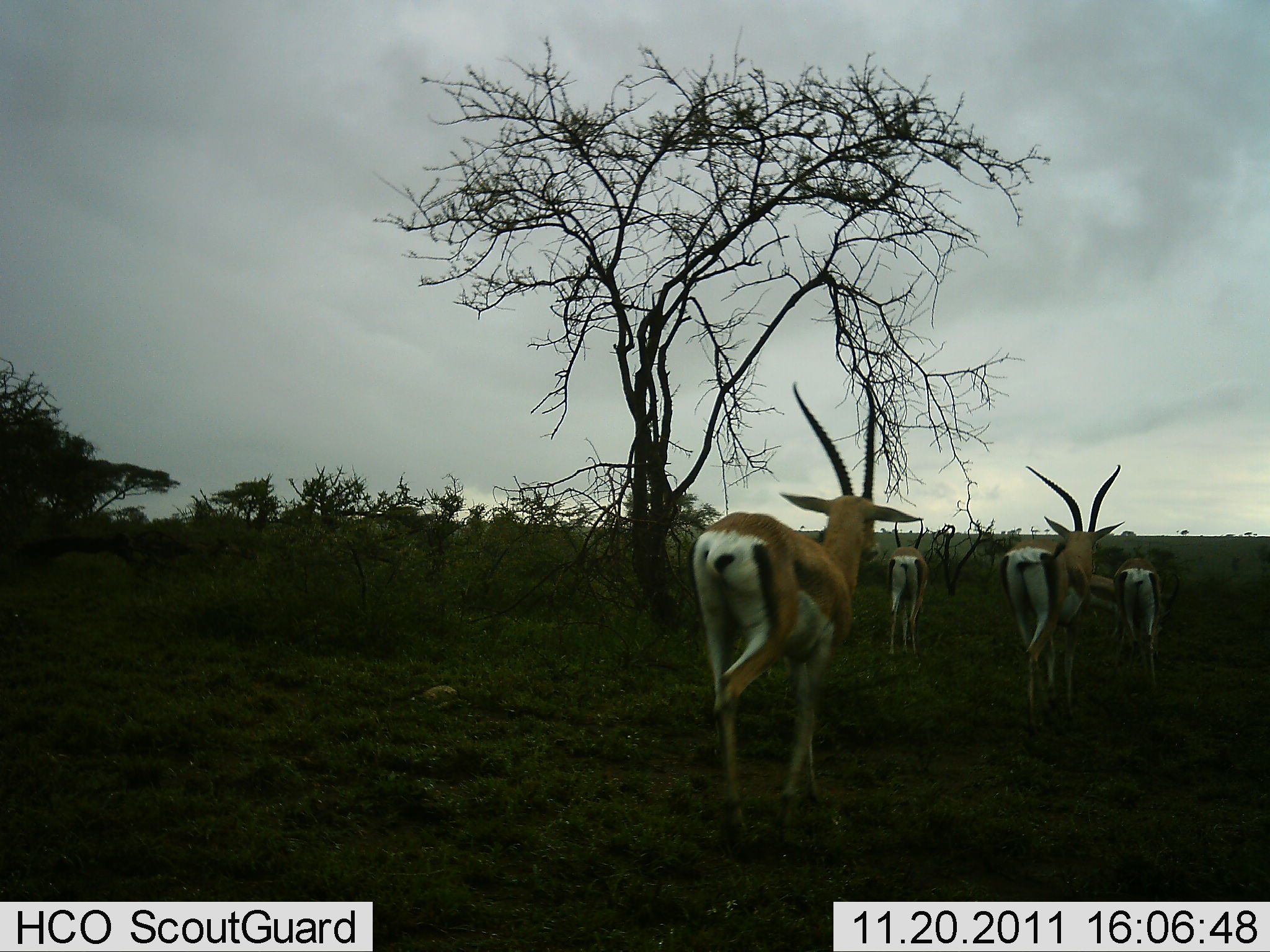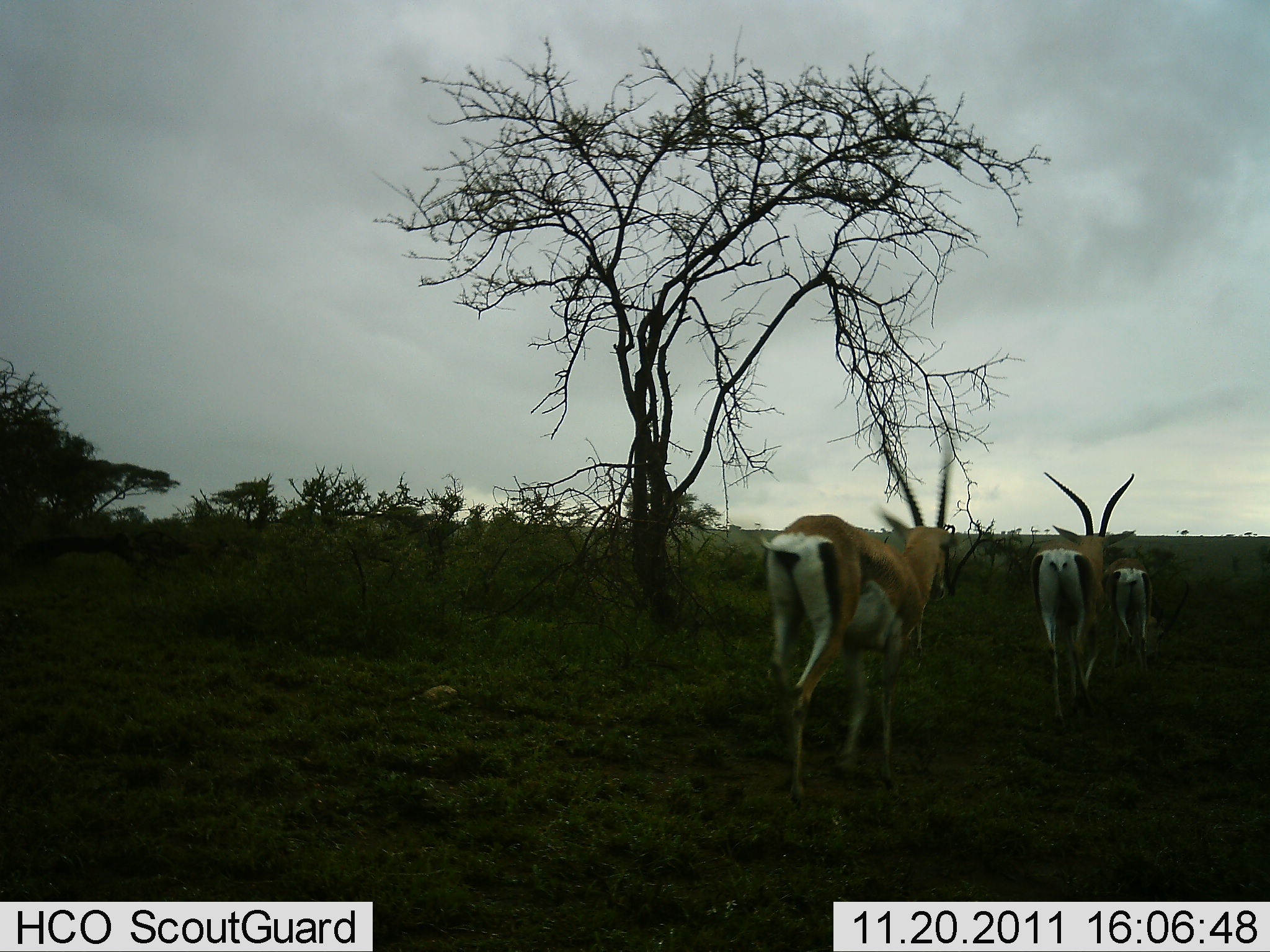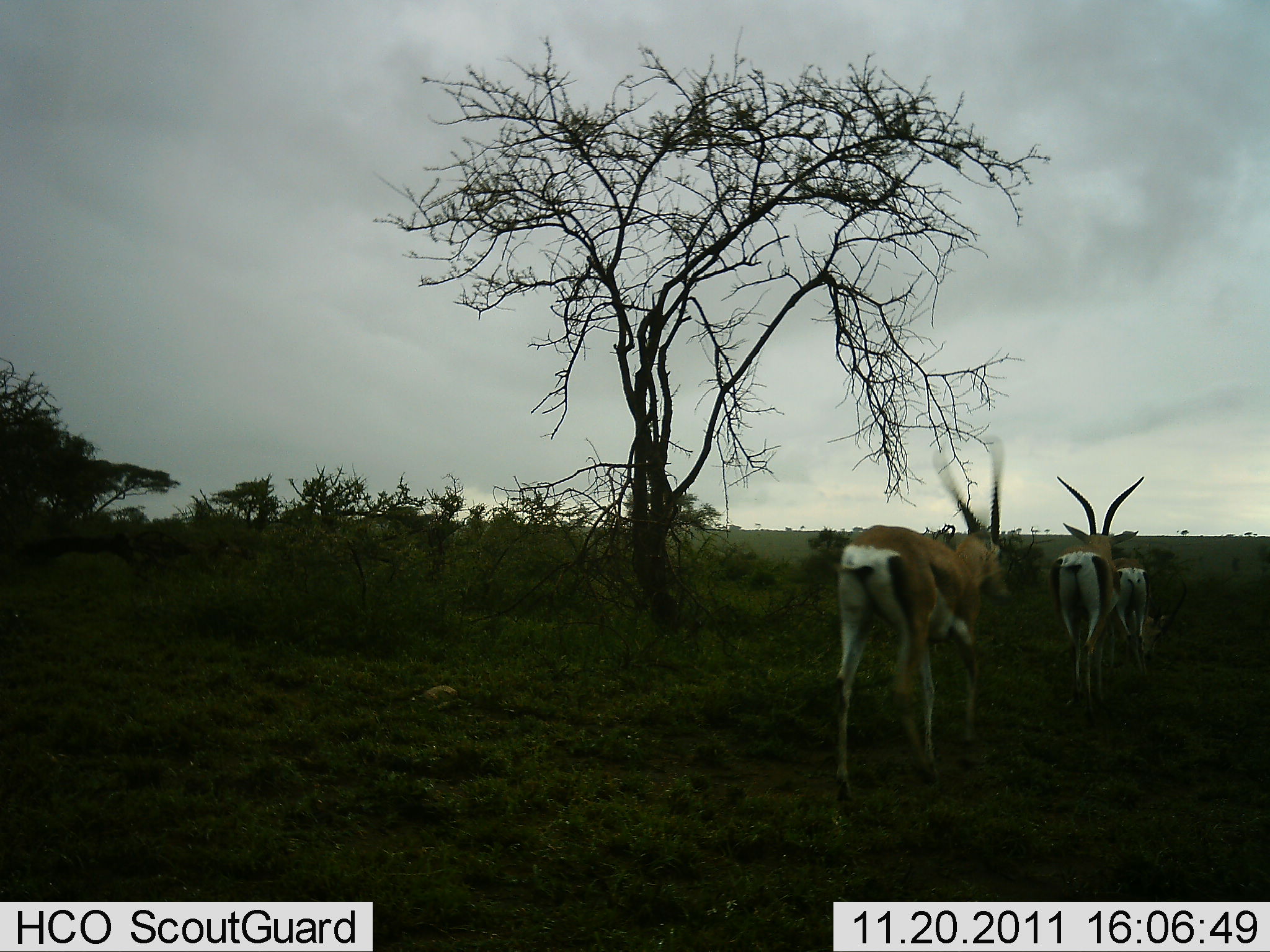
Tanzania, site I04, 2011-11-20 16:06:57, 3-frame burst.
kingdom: Animalia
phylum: Chordata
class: Mammalia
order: Artiodactyla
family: Bovidae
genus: Nanger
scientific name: Nanger granti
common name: grant's gazelle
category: gazellegrants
Gazellegrants (grant's gazelle) (Nanger granti), count 4. Behavior (volunteer vote fractions): standing 0%, resting 0%, moving 100%, interacting 0%. Young present (vote fraction): 0%. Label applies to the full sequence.